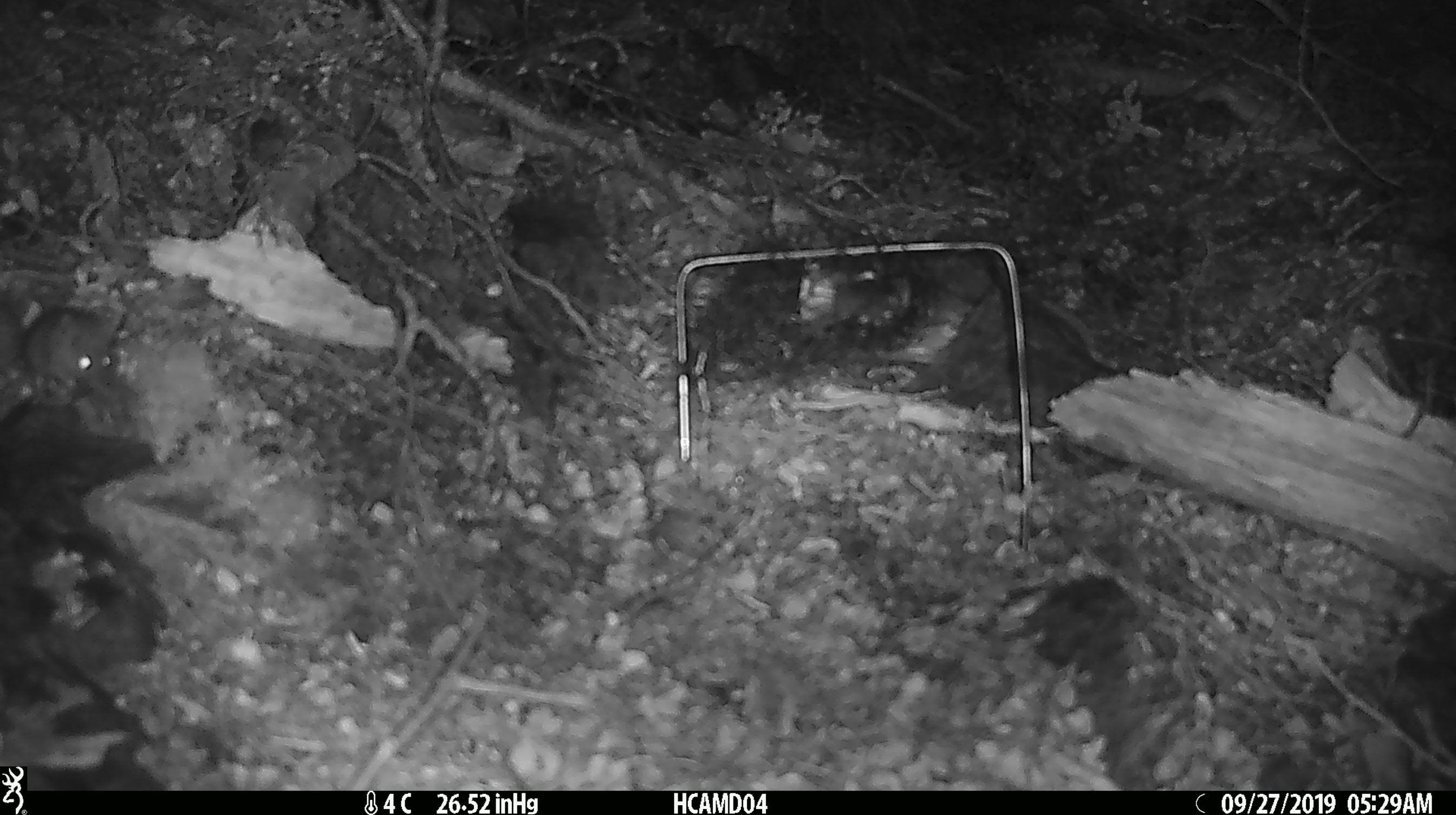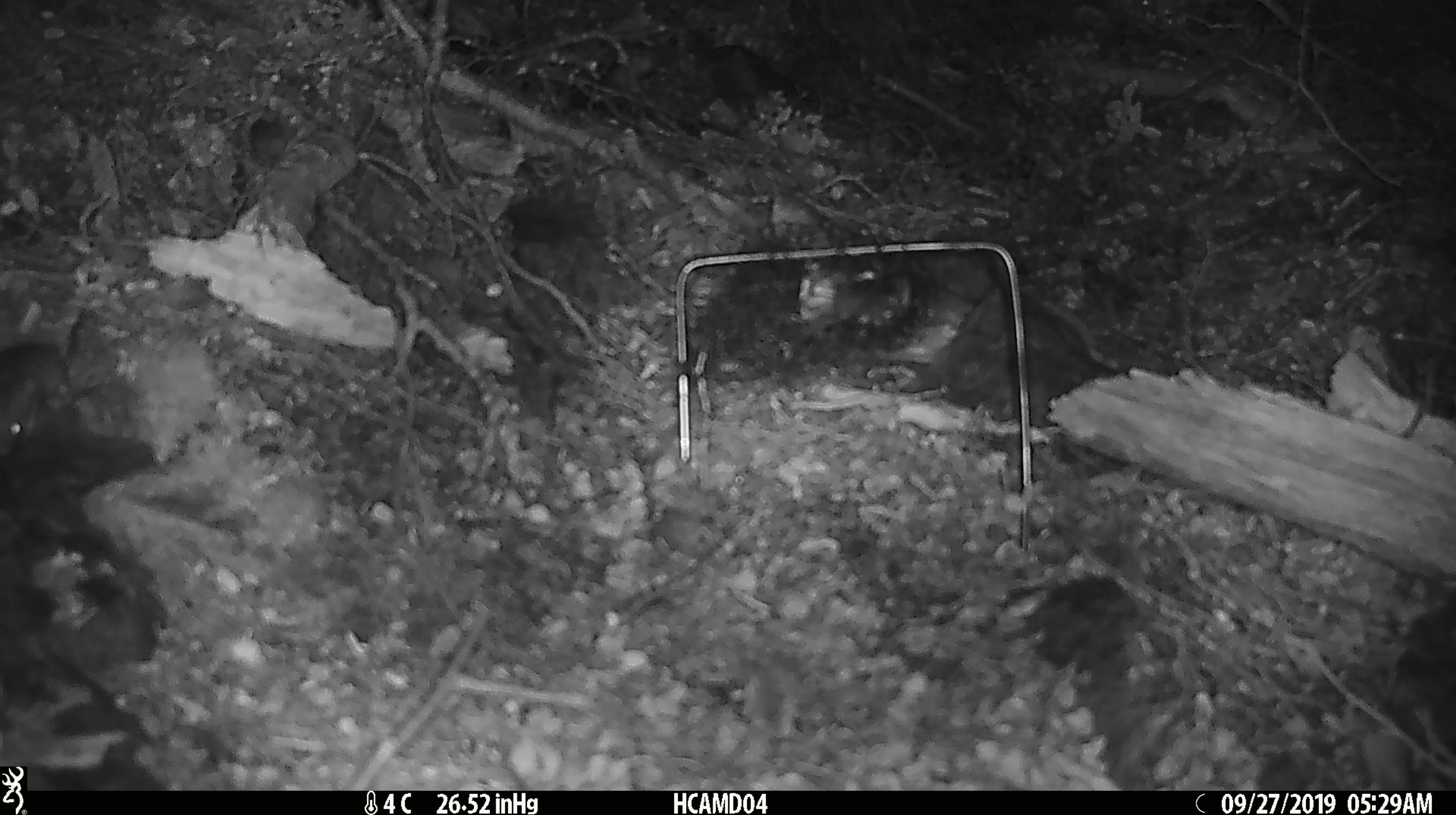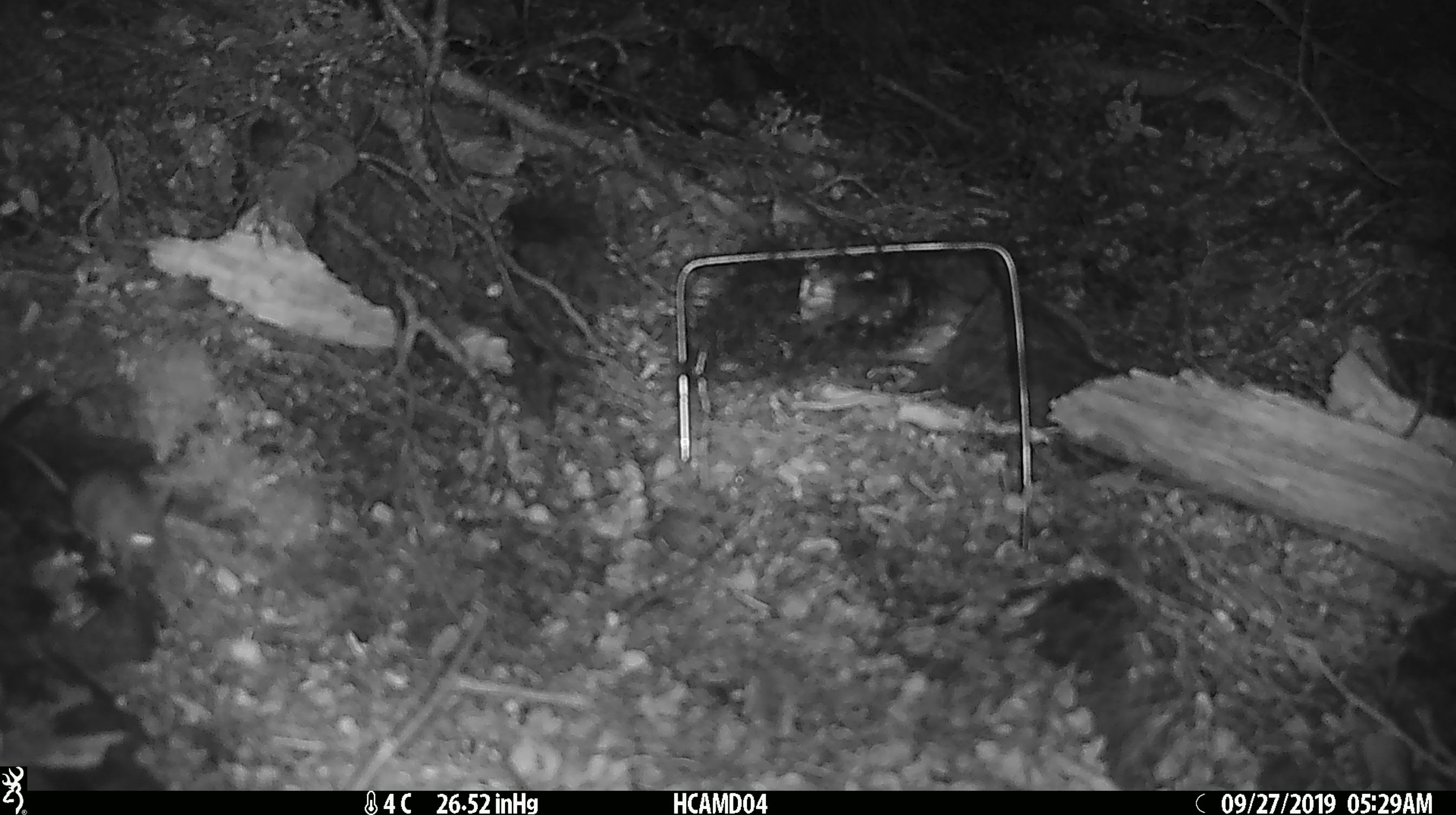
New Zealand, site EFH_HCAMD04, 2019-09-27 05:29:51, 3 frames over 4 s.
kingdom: Animalia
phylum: Chordata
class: Mammalia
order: Rodentia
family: Muridae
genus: Mus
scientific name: Mus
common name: mouse